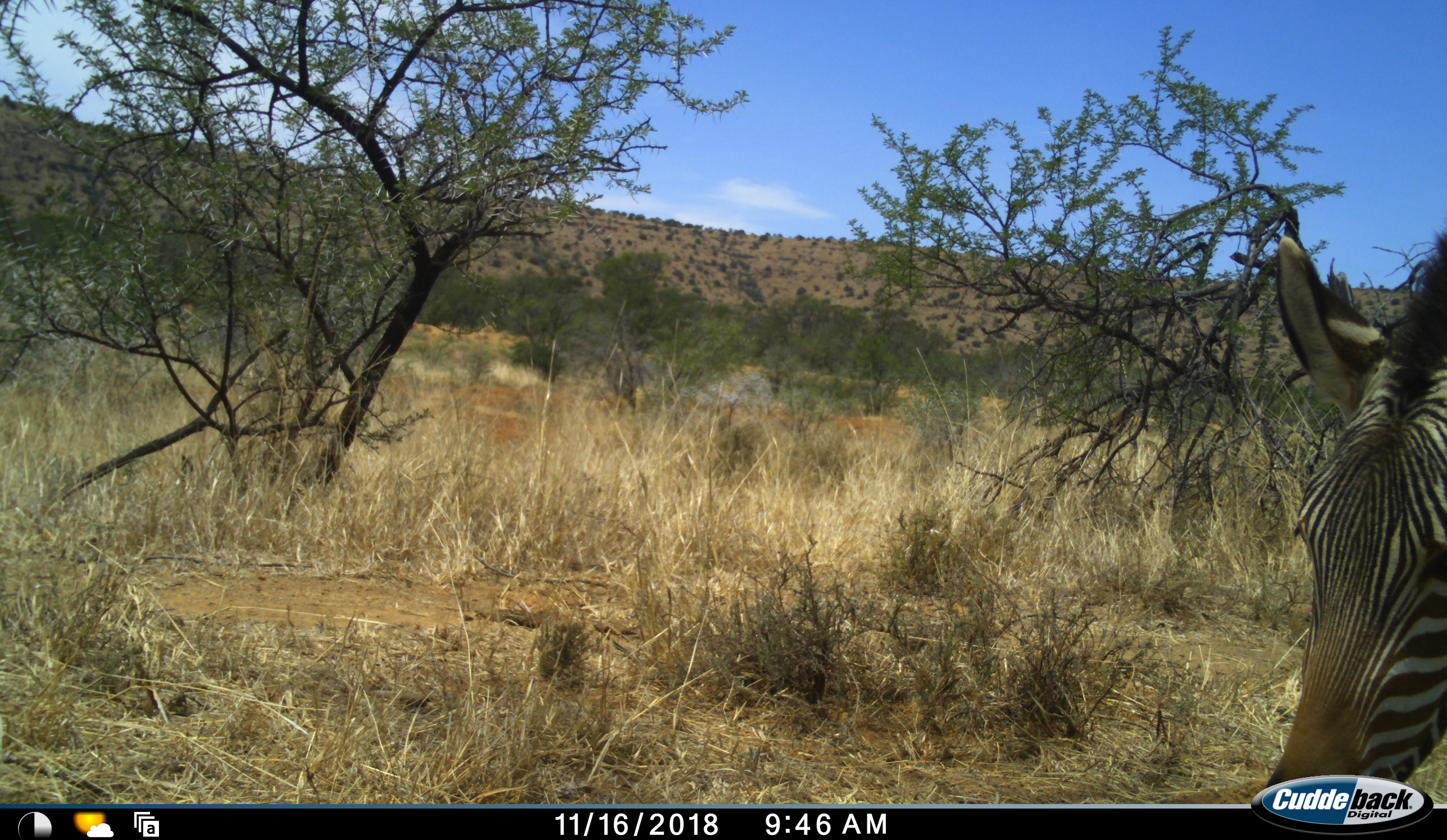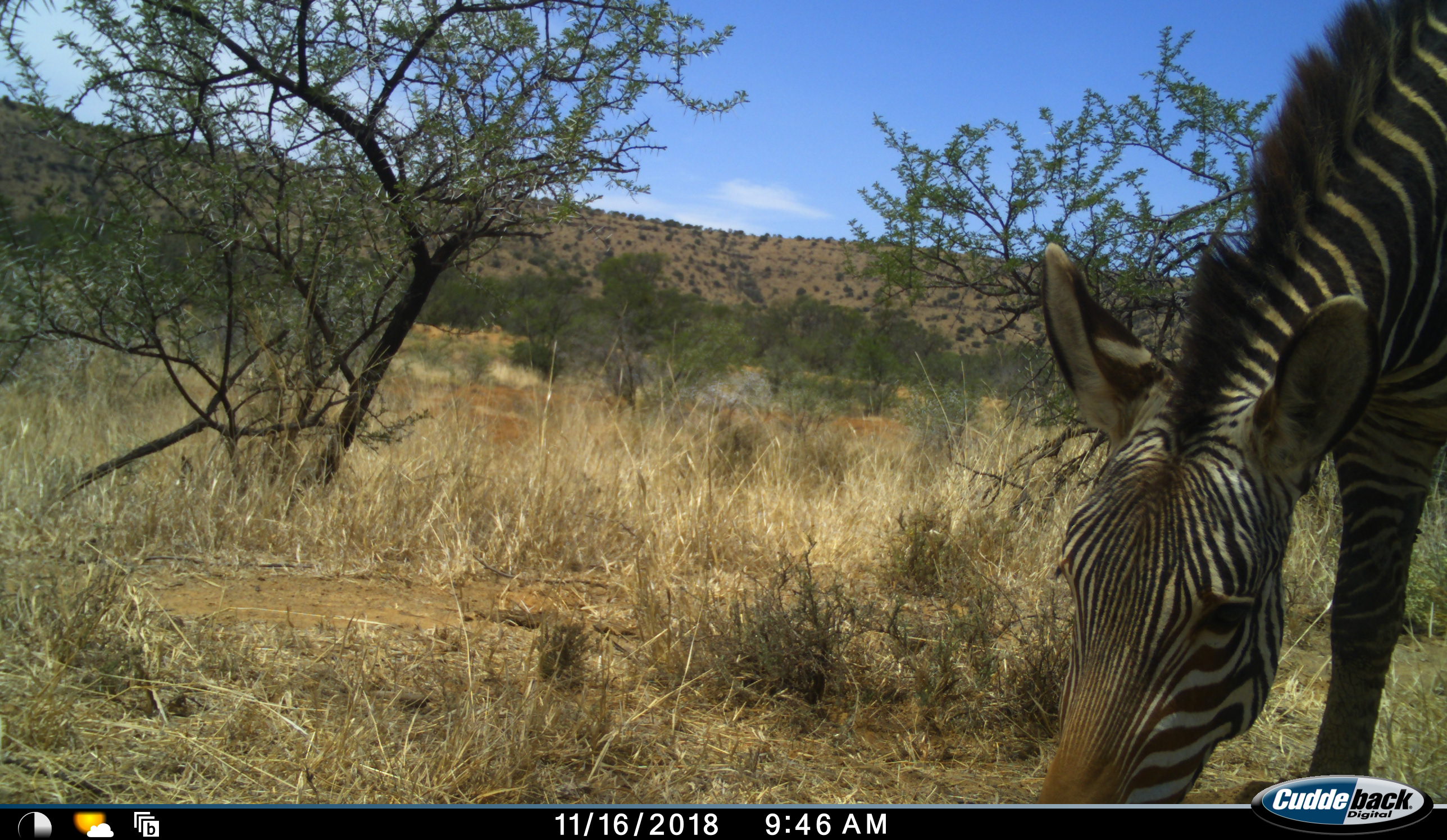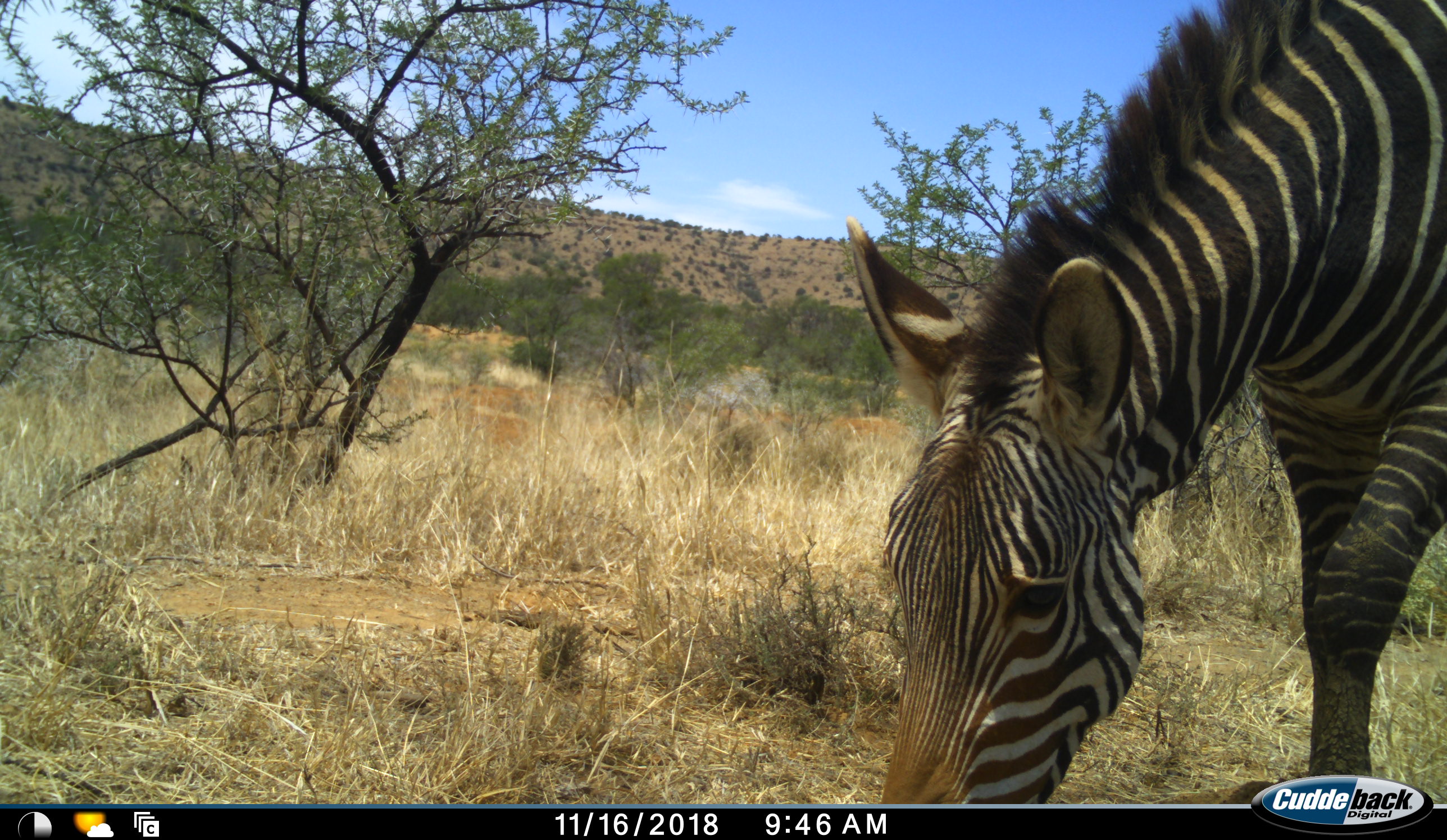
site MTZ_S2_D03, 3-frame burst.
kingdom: Animalia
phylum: Chordata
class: Mammalia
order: Perissodactyla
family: Equidae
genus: Equus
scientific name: Equus zebra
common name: mountain zebra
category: zebramountain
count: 1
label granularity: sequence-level